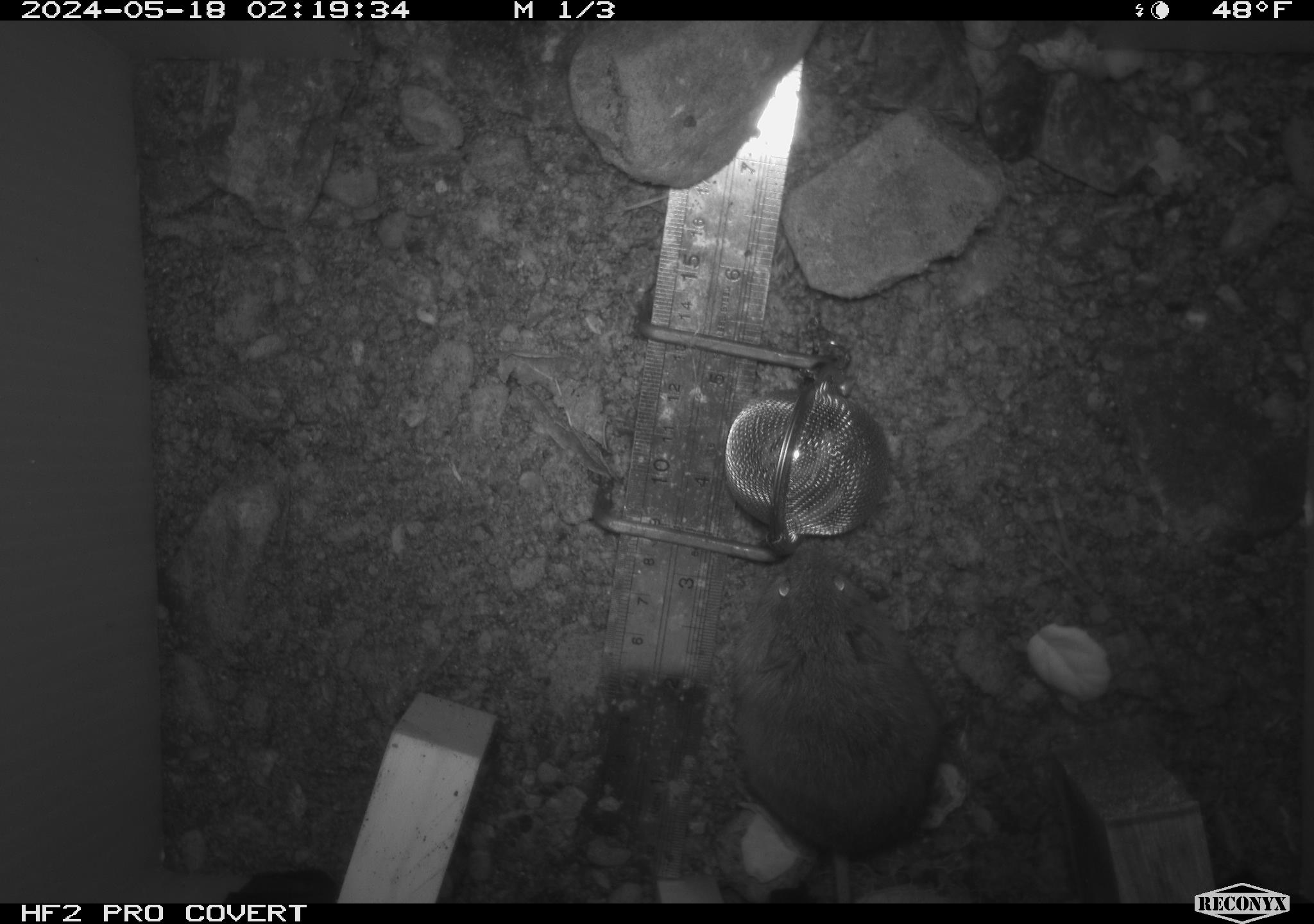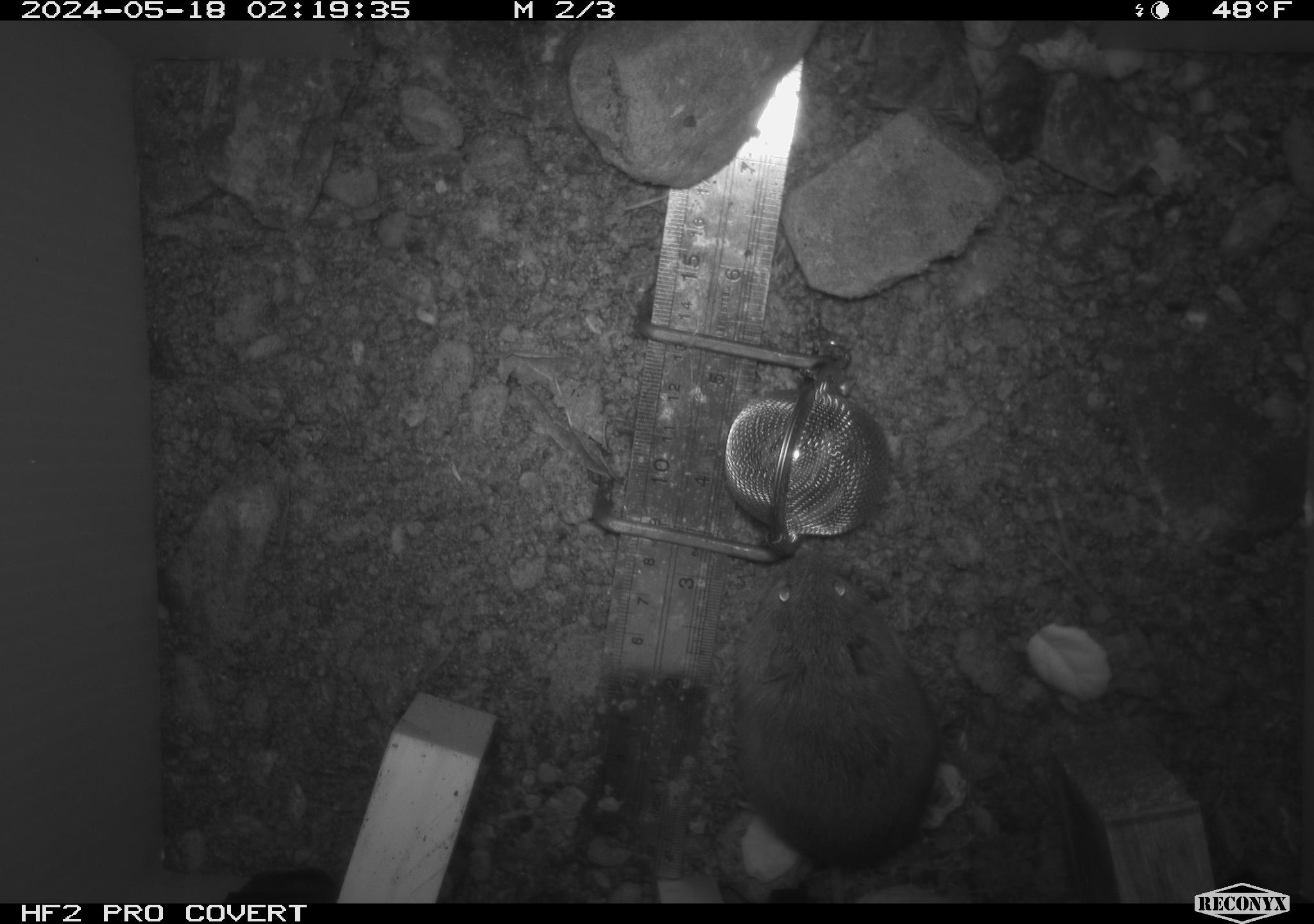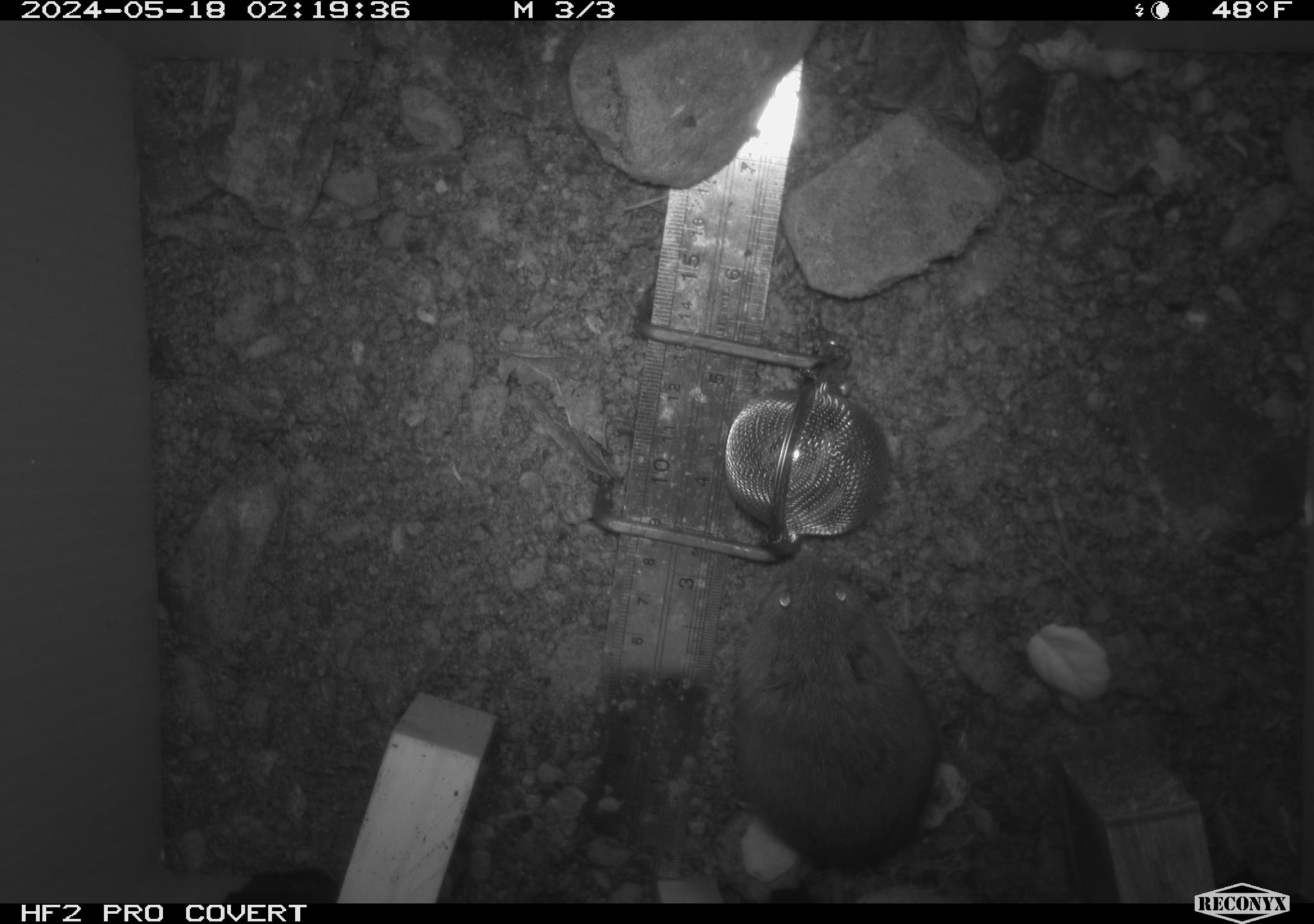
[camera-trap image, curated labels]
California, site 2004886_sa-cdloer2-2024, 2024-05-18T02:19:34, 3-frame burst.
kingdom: Animalia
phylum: Chordata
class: Mammalia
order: Rodentia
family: Cricetidae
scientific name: Arvicolinae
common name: voles, lemmings, and muskrats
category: arvicolinae subfamily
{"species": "arvicolinae subfamily (voles, lemmings, and muskrats) (Arvicolinae)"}